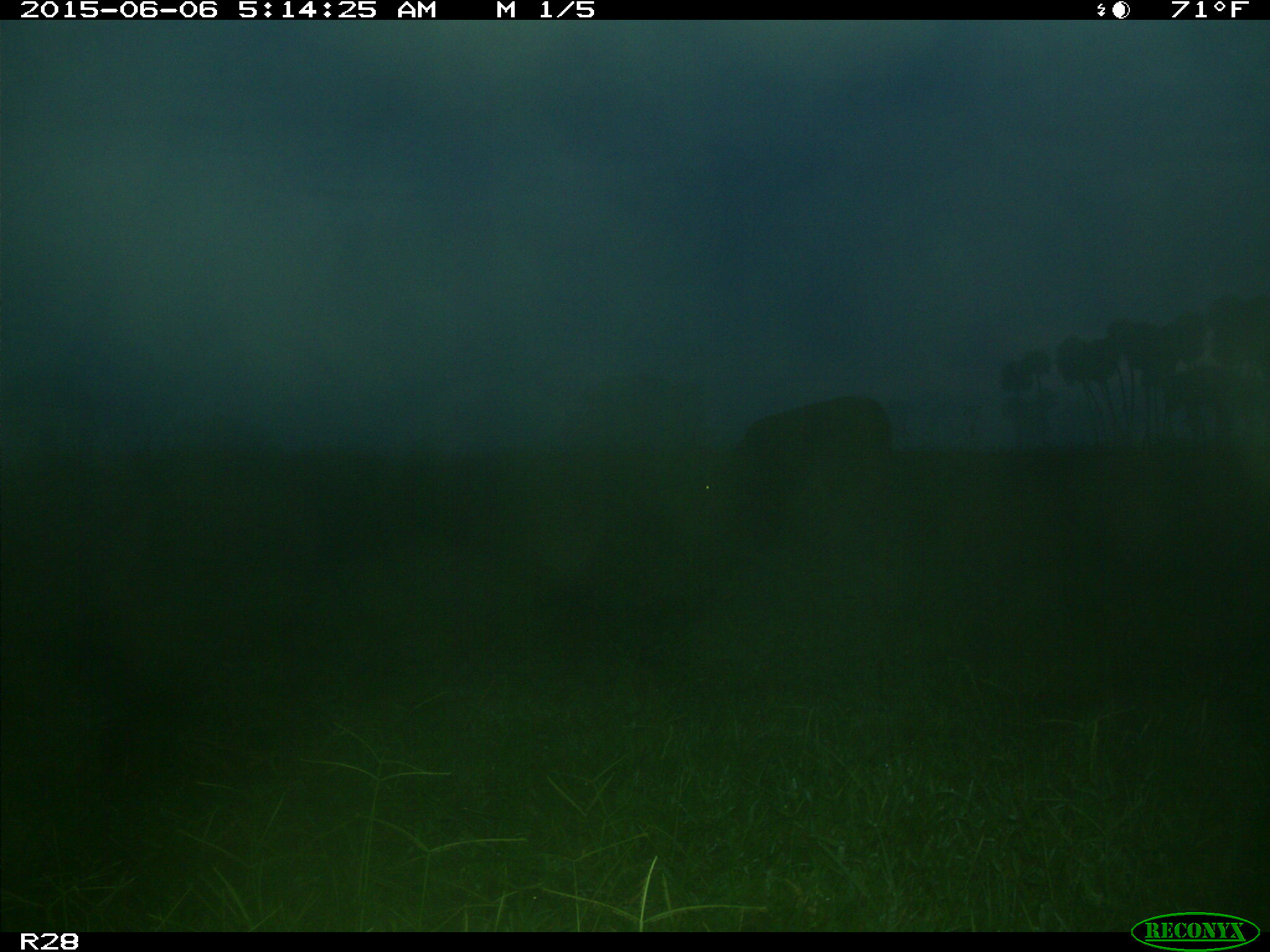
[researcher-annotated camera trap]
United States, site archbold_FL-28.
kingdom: Animalia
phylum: Chordata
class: Mammalia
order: Artiodactyla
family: Bovidae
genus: Bos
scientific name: Bos taurus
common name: domestic cow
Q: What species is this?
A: Bos taurus (domestic cow).